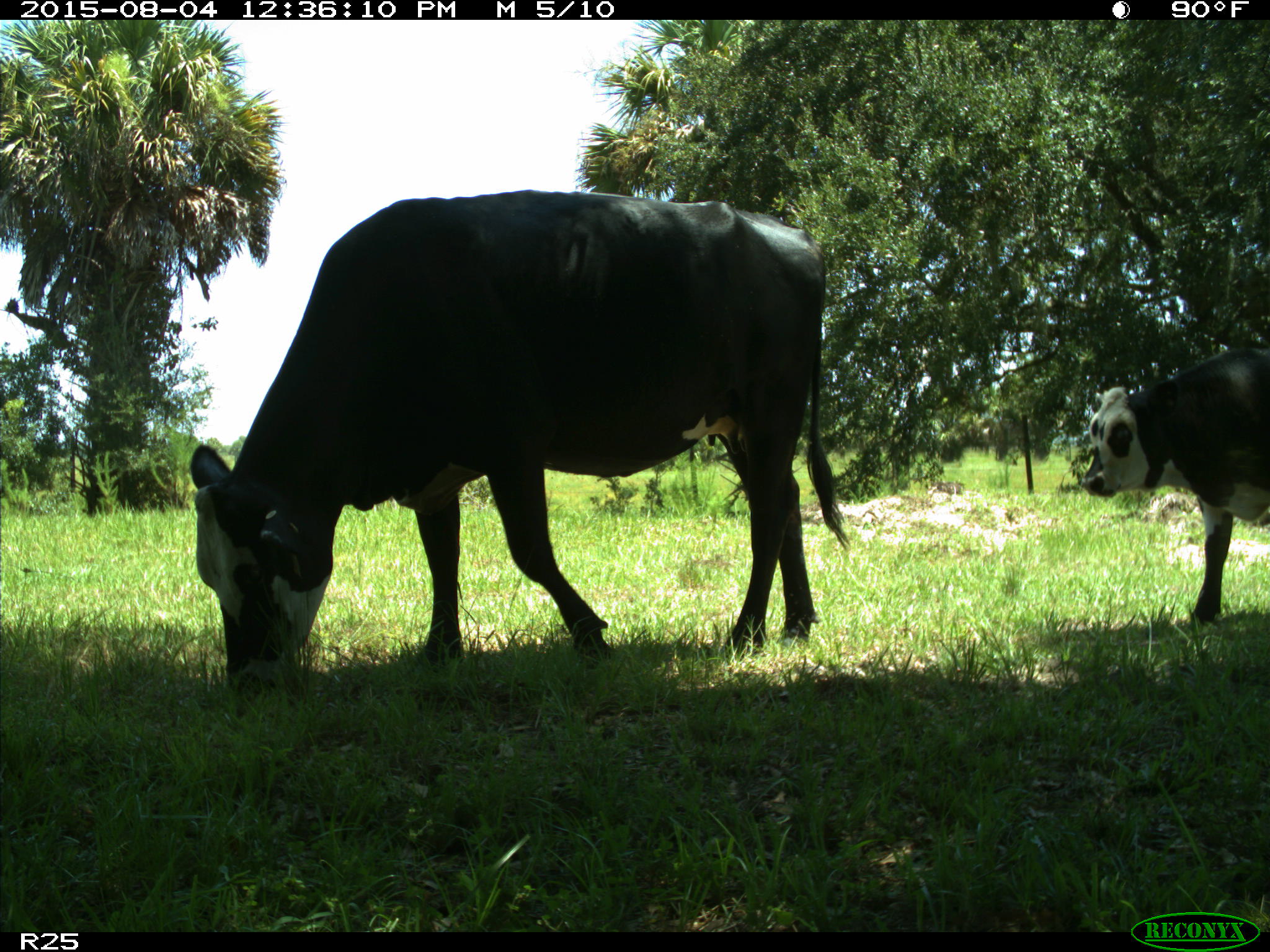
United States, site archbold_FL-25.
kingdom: Animalia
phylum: Chordata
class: Mammalia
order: Artiodactyla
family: Bovidae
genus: Bos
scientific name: Bos taurus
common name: domestic cow